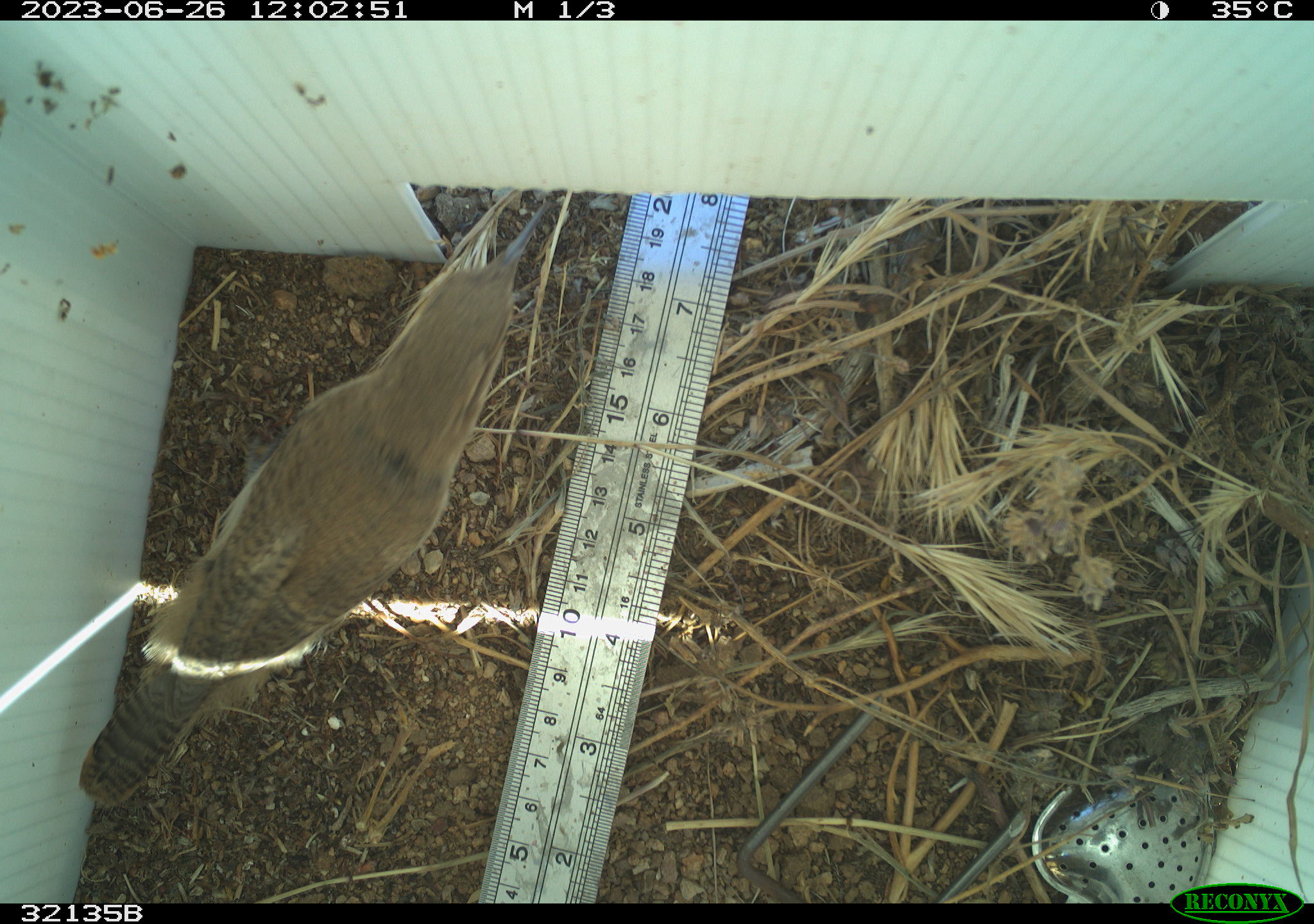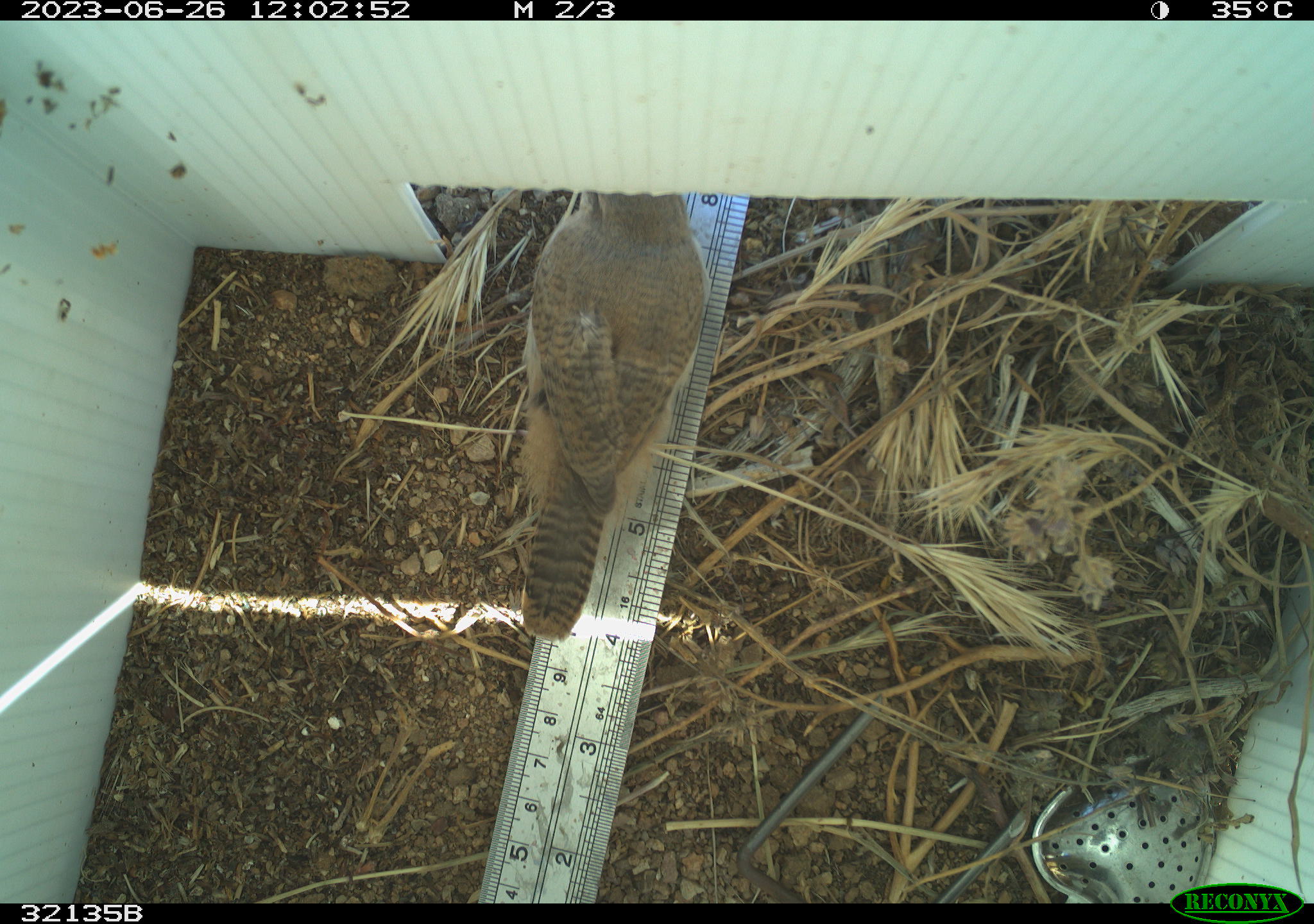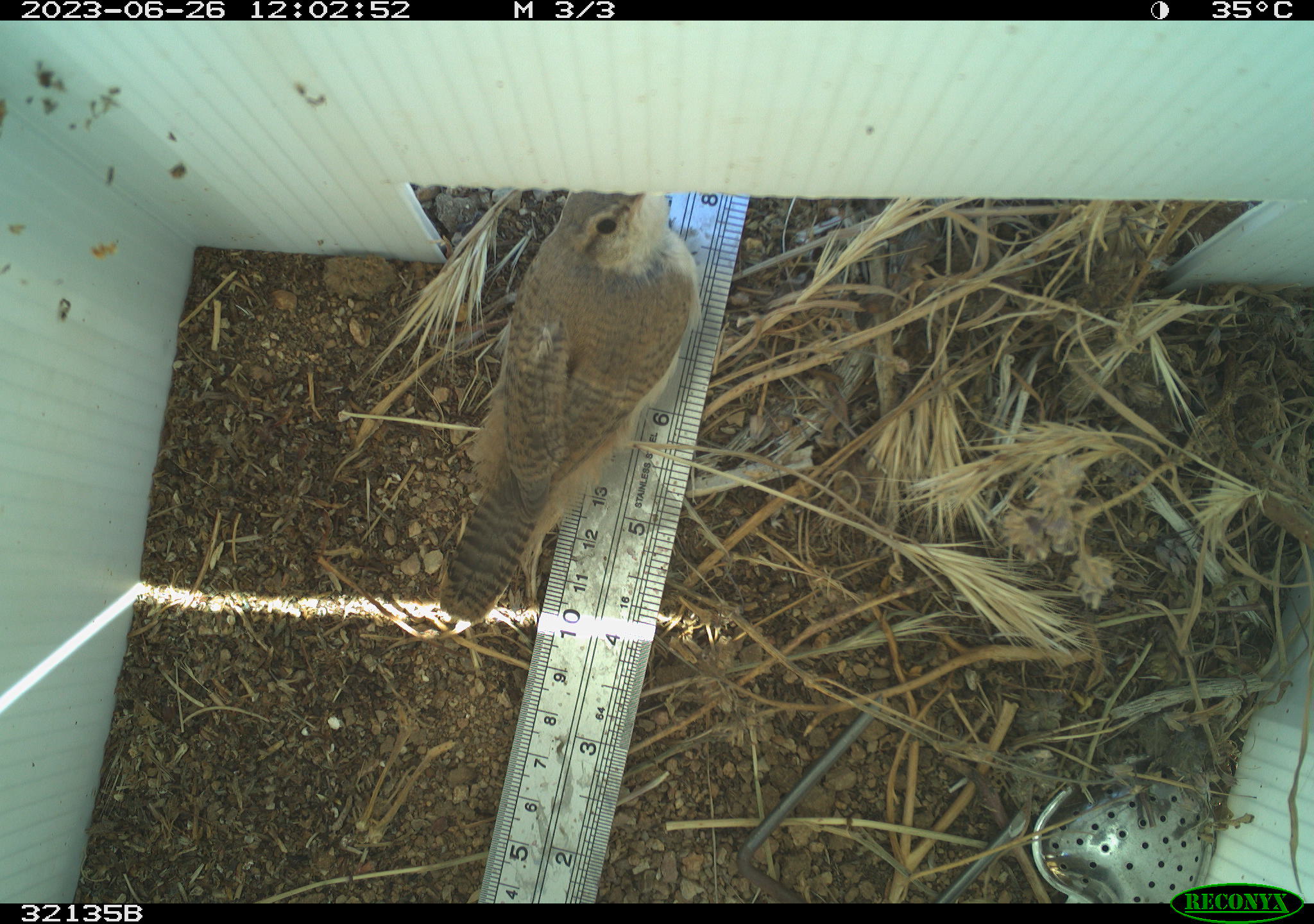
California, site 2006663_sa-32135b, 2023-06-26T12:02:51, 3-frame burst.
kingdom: Animalia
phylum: Chordata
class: Aves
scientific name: Aves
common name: bird